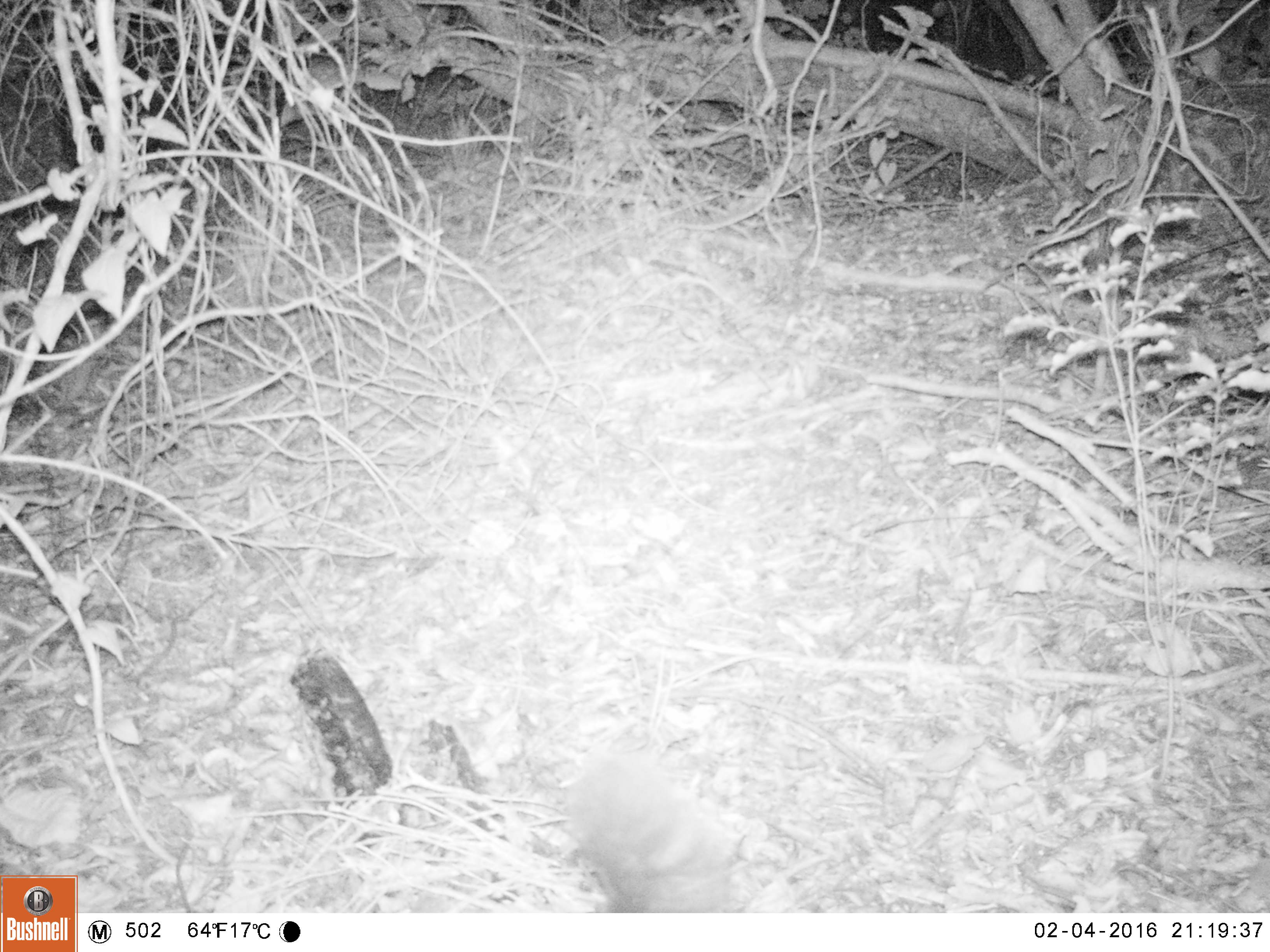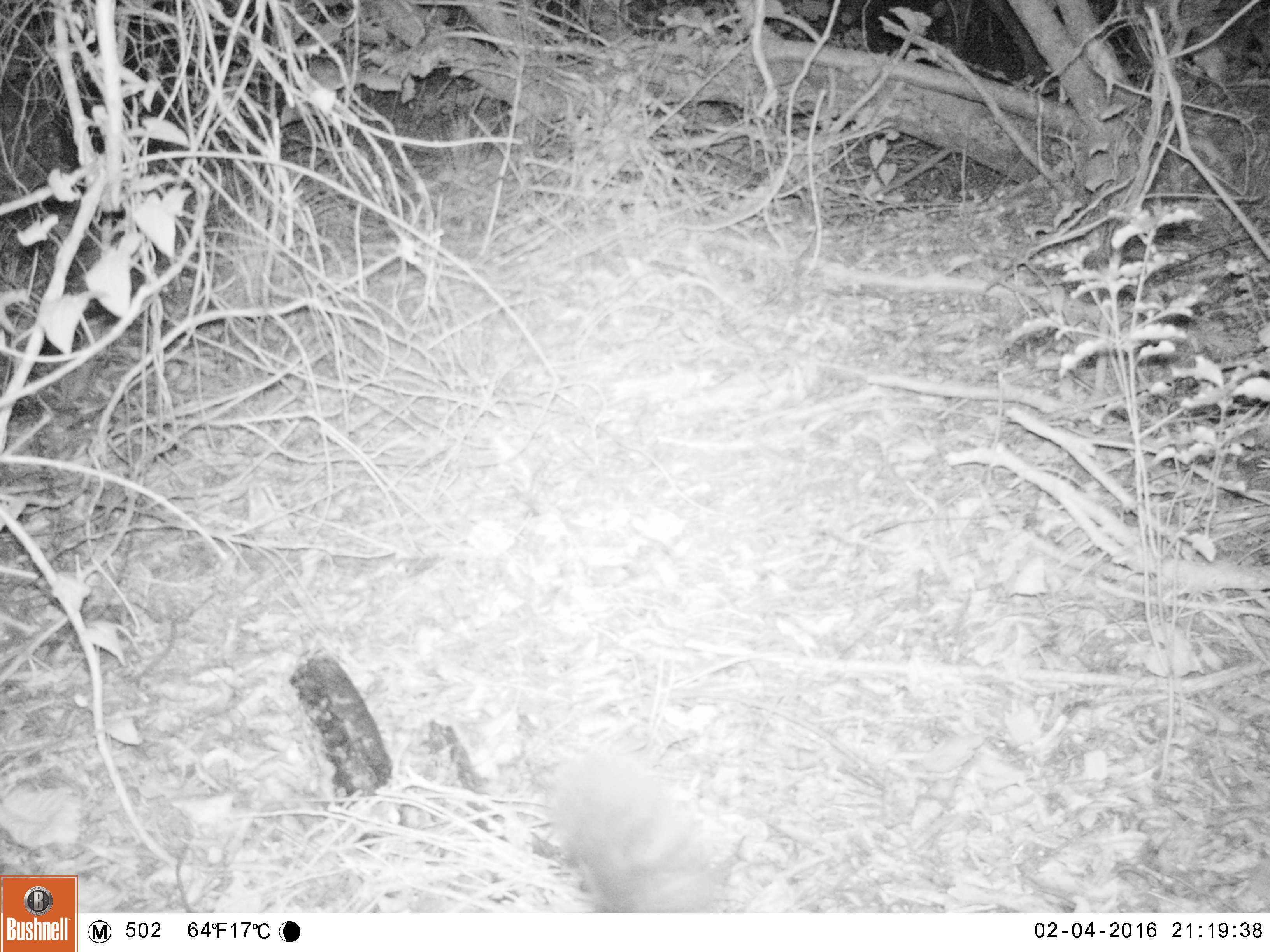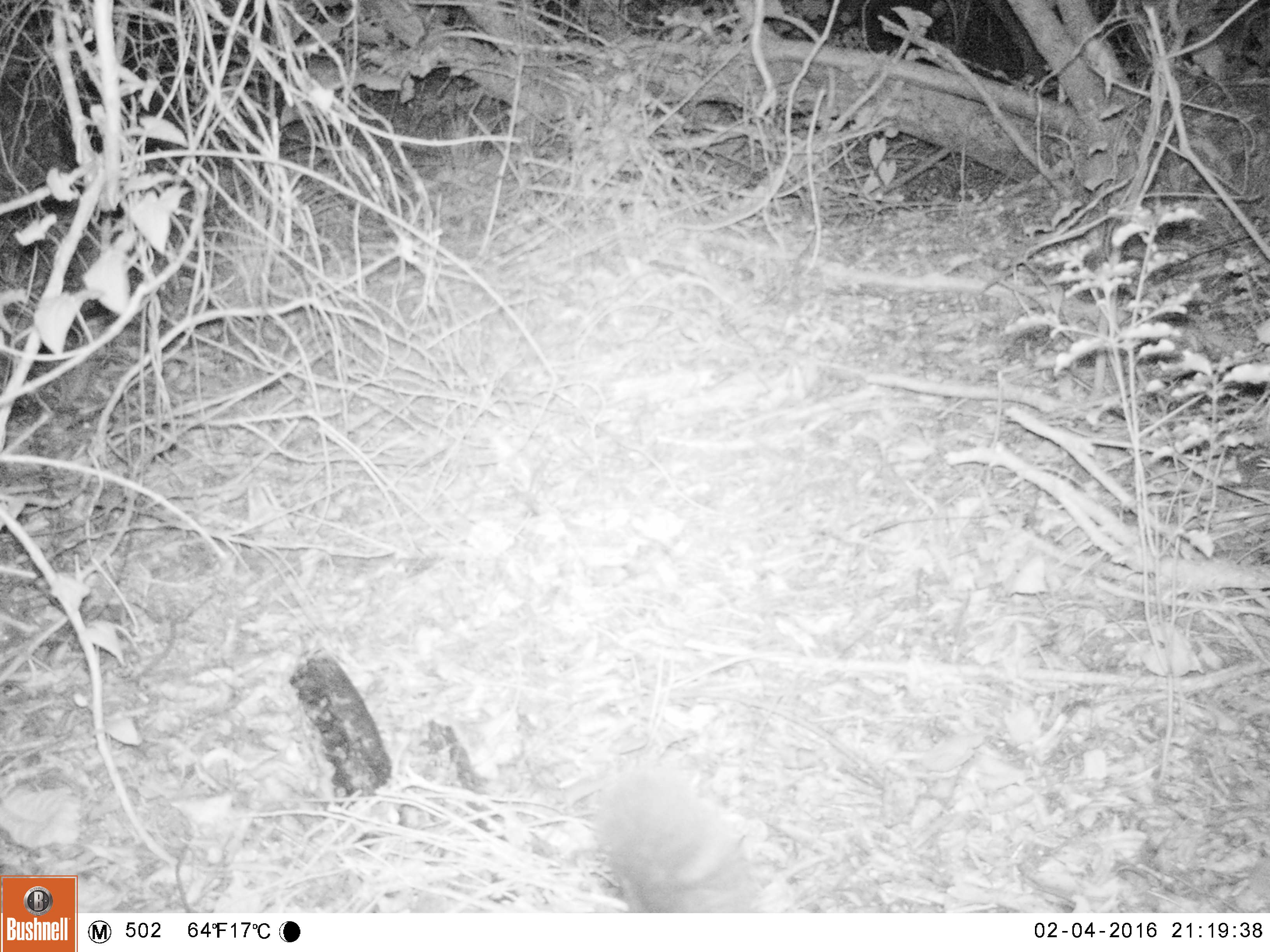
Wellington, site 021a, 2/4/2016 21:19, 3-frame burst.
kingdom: Animalia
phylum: Chordata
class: Mammalia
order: Carnivora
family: Felidae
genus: Felis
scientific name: Felis catus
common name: cat